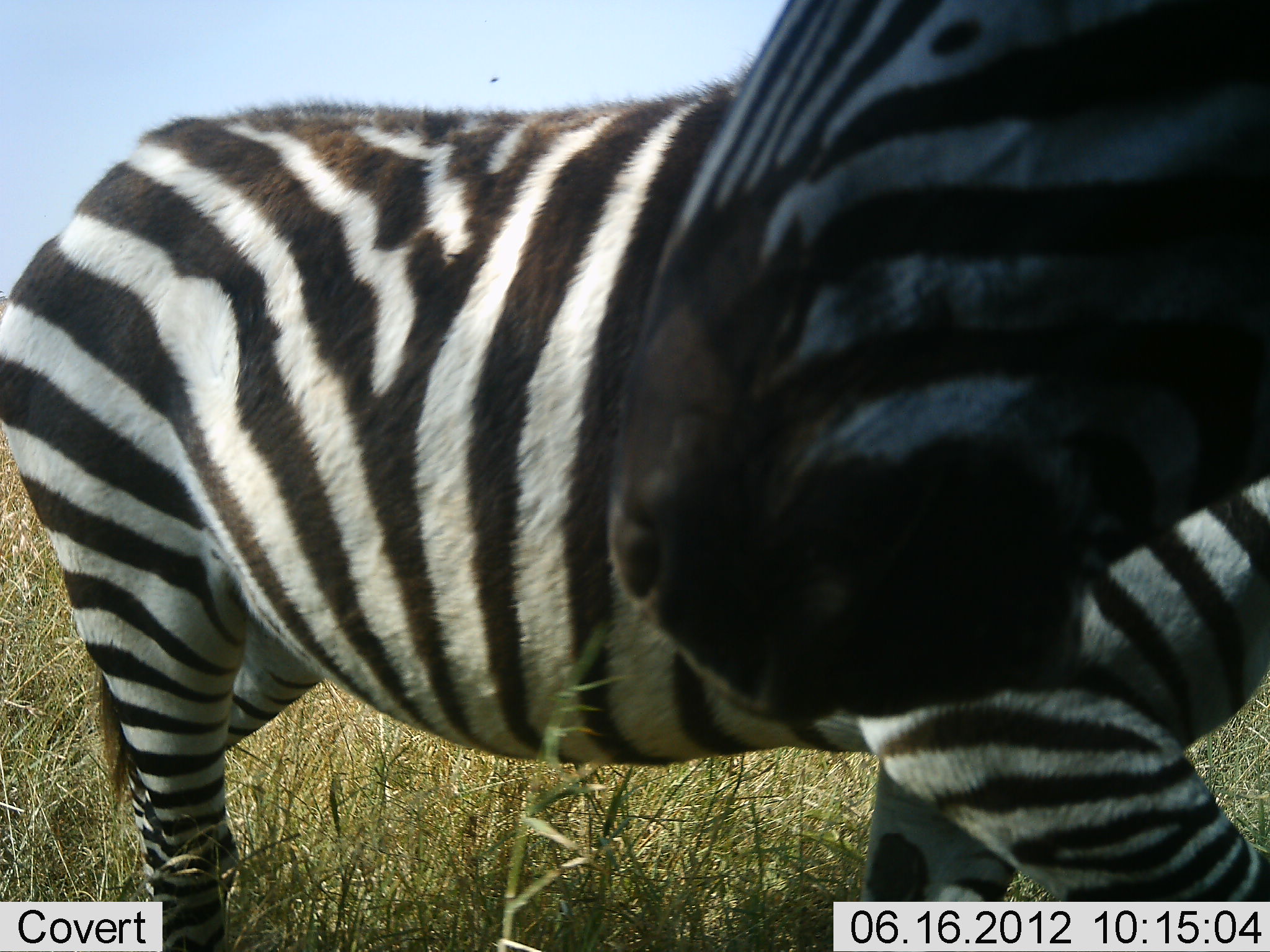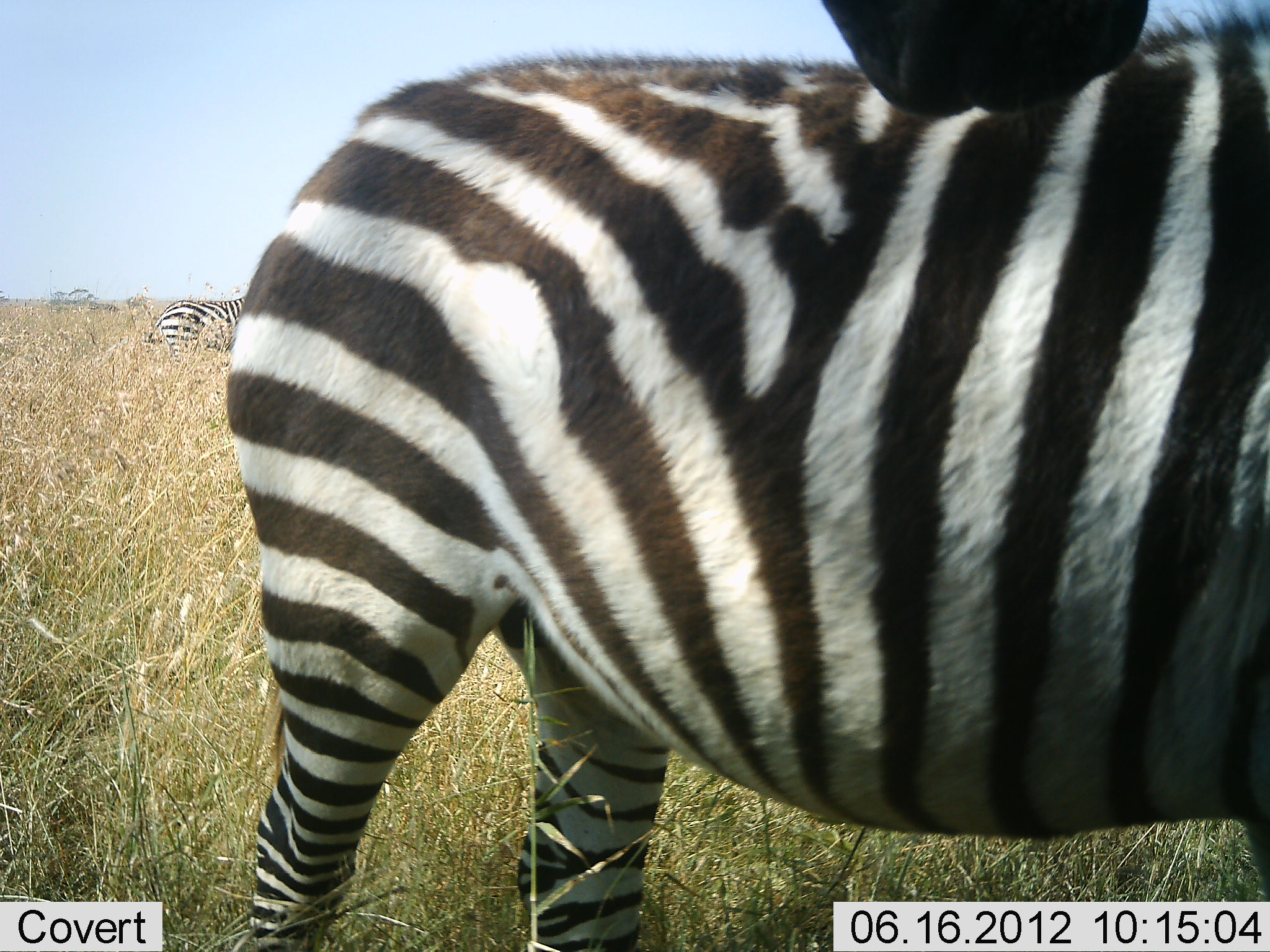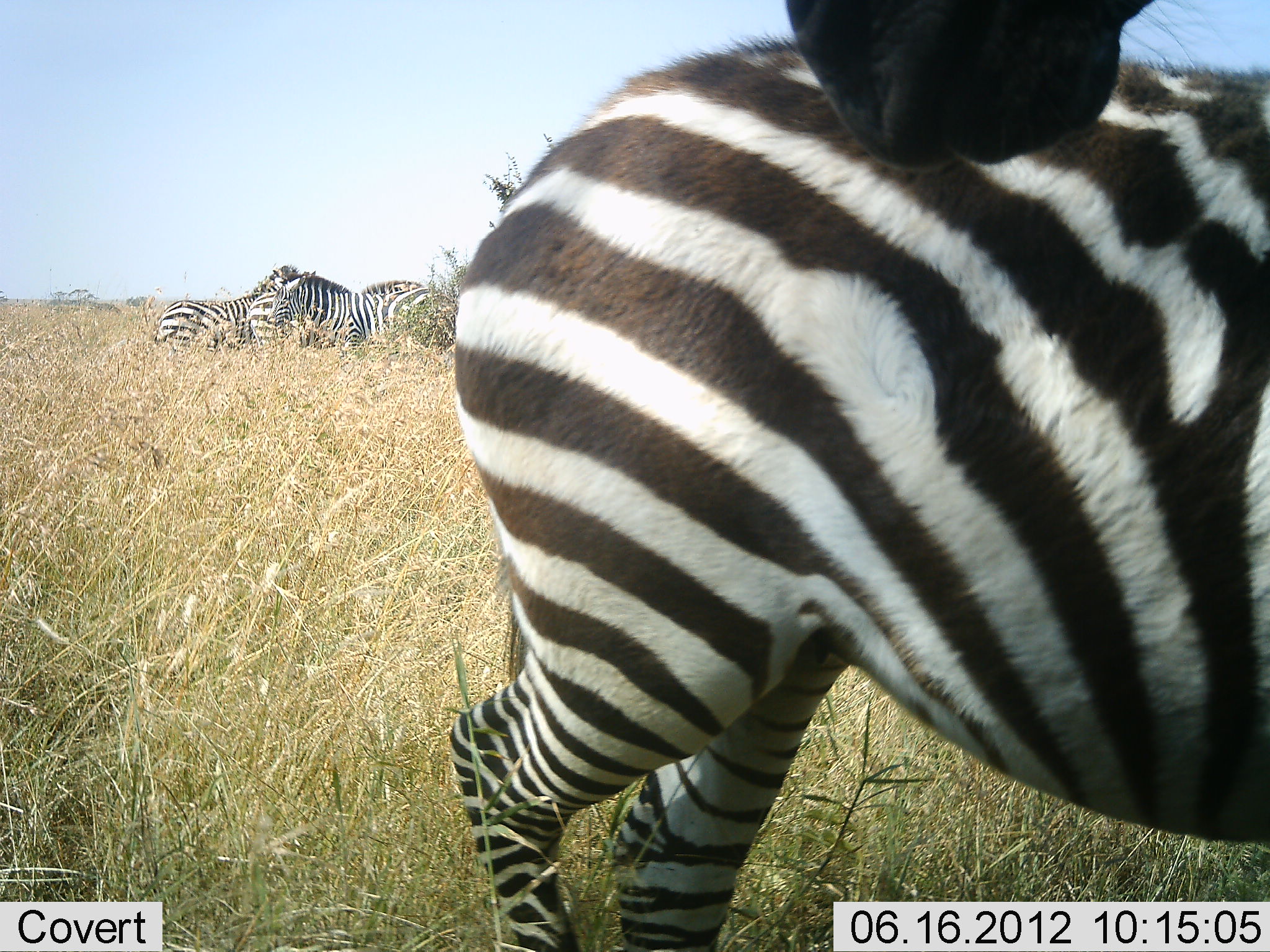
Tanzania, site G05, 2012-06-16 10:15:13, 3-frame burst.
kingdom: Animalia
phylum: Chordata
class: Mammalia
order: Perissodactyla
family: Equidae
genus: Equus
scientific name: Equus quagga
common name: plains zebra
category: zebra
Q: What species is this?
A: Zebra (plains zebra) (Equus quagga).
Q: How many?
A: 4.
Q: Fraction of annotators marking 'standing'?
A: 90%.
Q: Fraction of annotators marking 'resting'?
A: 20%.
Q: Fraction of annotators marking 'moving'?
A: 30%.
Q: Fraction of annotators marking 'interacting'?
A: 0%.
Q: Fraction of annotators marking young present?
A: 0%.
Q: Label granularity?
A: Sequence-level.